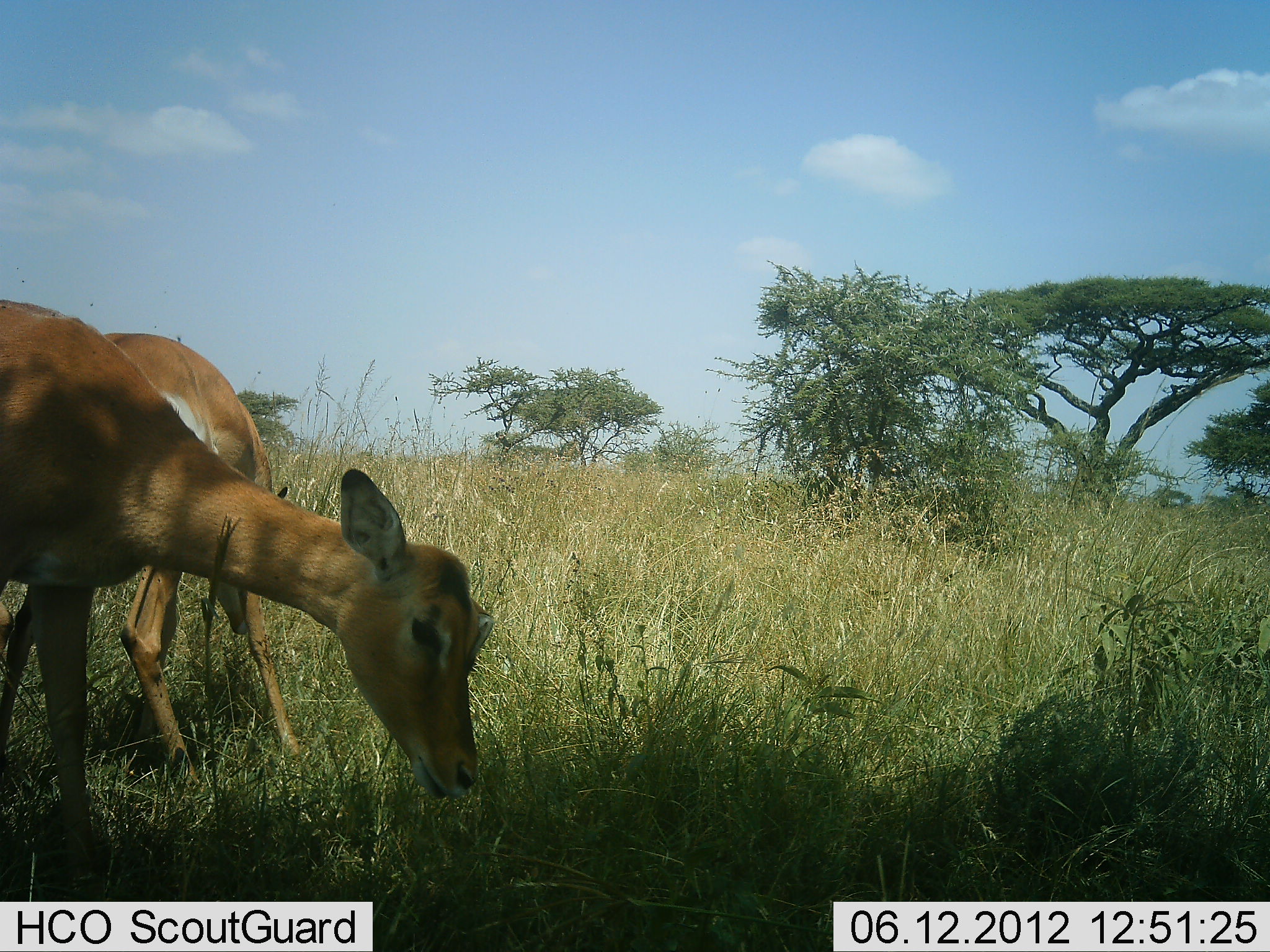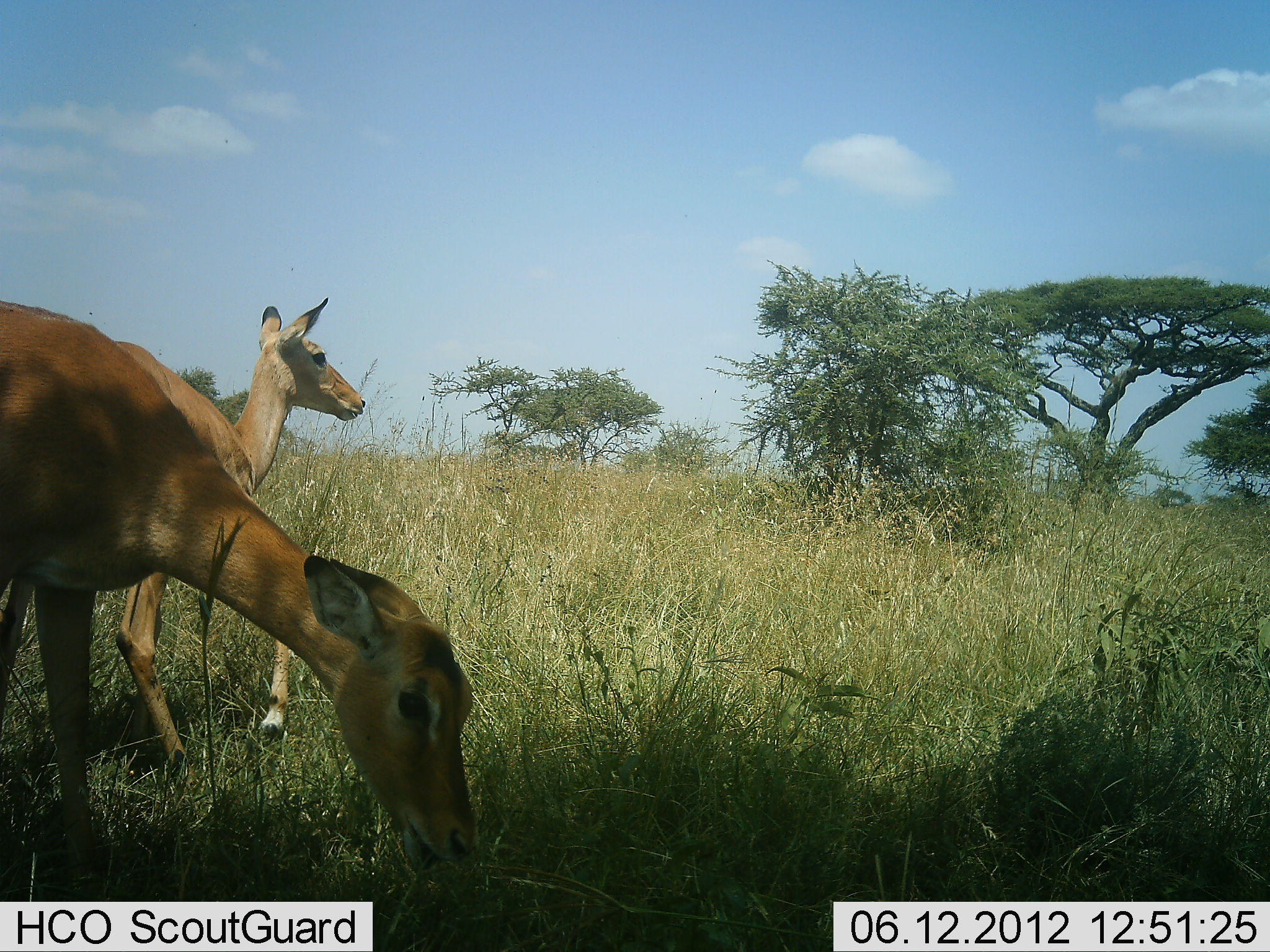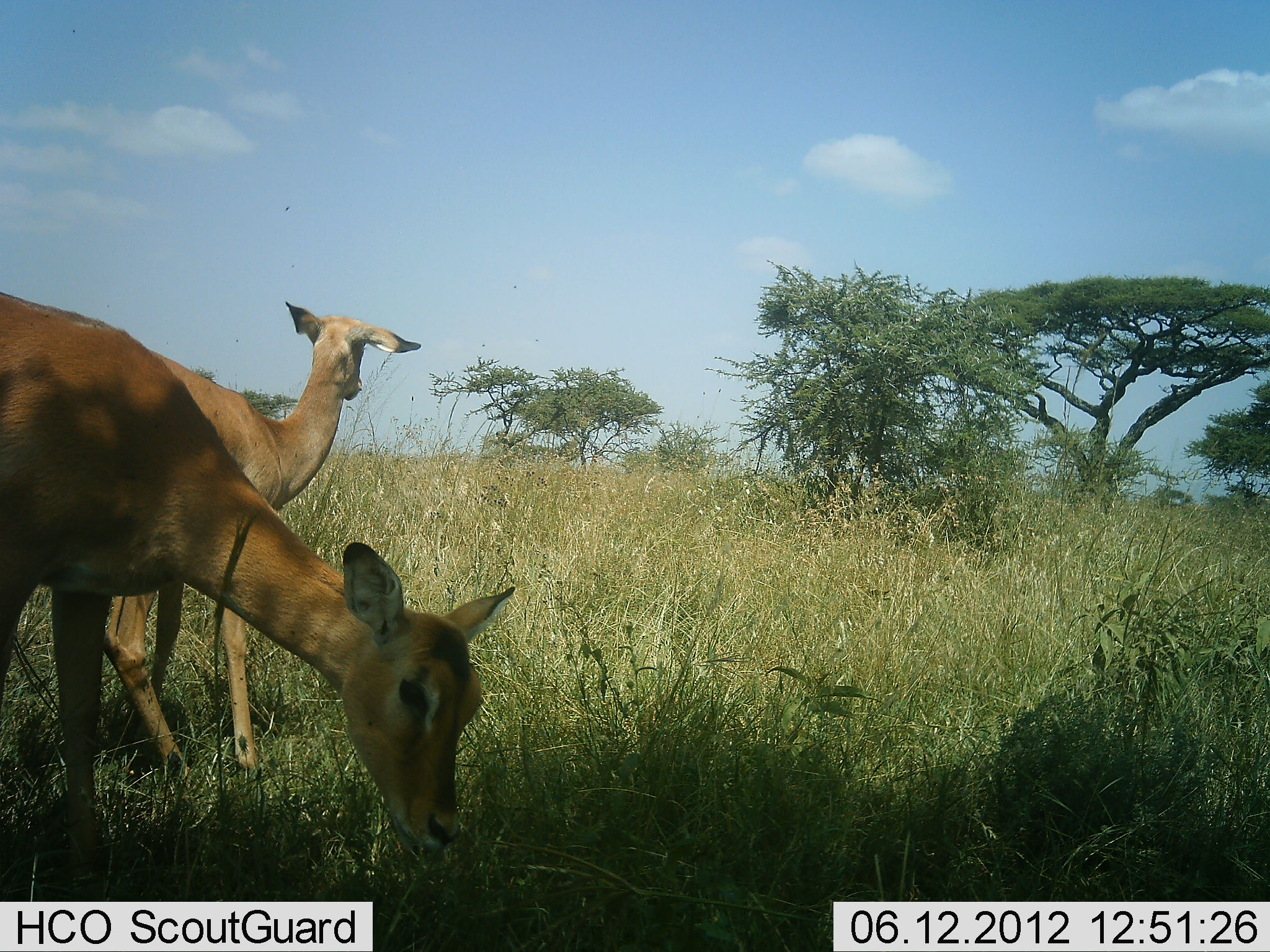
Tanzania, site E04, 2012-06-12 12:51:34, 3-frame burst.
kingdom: Animalia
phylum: Chordata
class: Mammalia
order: Artiodactyla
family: Bovidae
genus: Aepyceros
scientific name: Aepyceros melampus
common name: impala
Impala (Aepyceros melampus), count 2. Behavior (volunteer vote fractions): standing 30%, resting 0%, moving 0%, interacting 0%. Young present (vote fraction): 0%. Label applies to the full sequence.